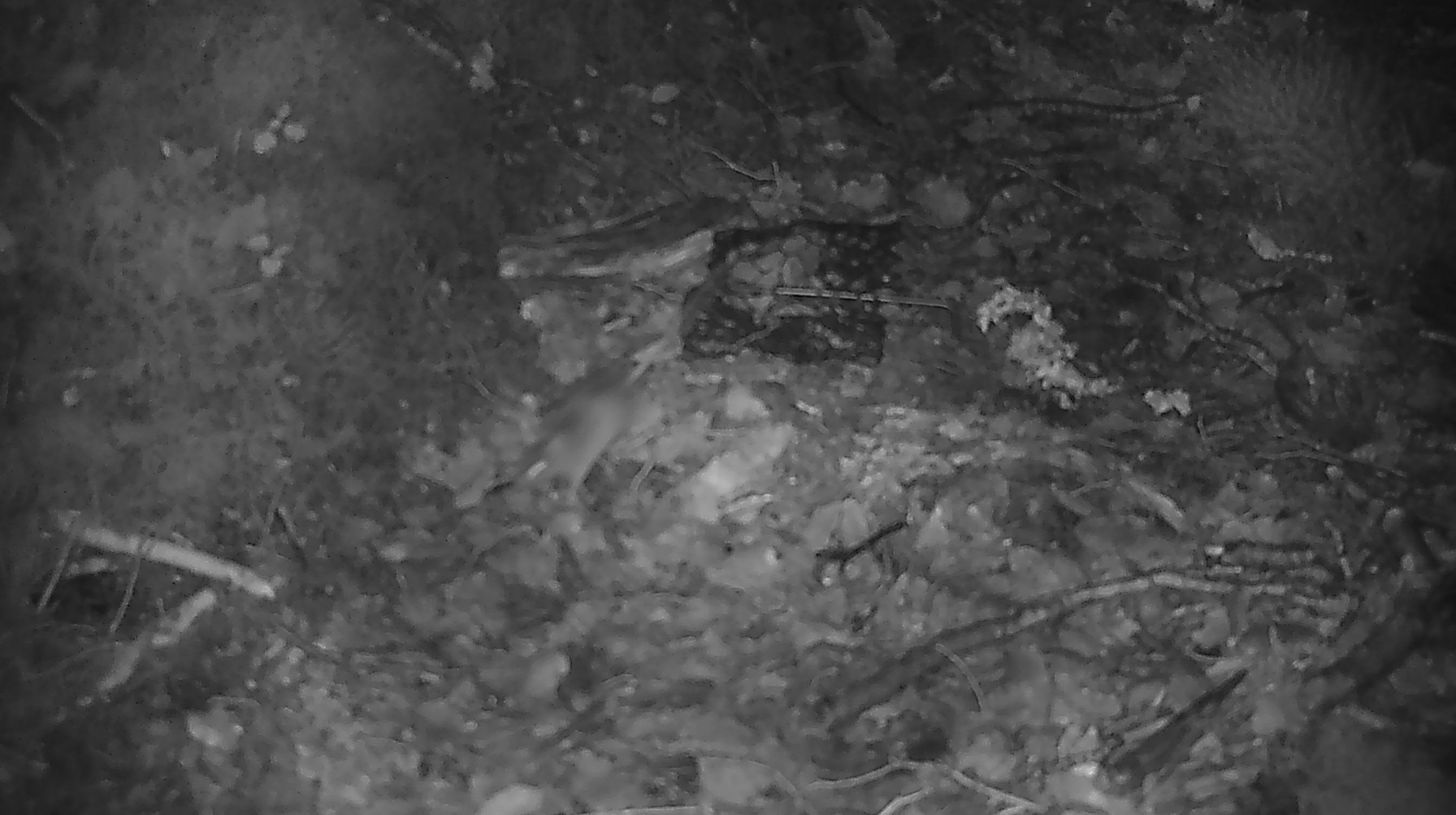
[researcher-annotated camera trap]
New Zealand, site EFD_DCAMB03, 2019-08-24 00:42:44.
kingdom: Animalia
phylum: Chordata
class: Mammalia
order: Rodentia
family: Muridae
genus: Mus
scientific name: Mus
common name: mouse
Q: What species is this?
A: Mouse (Mus).